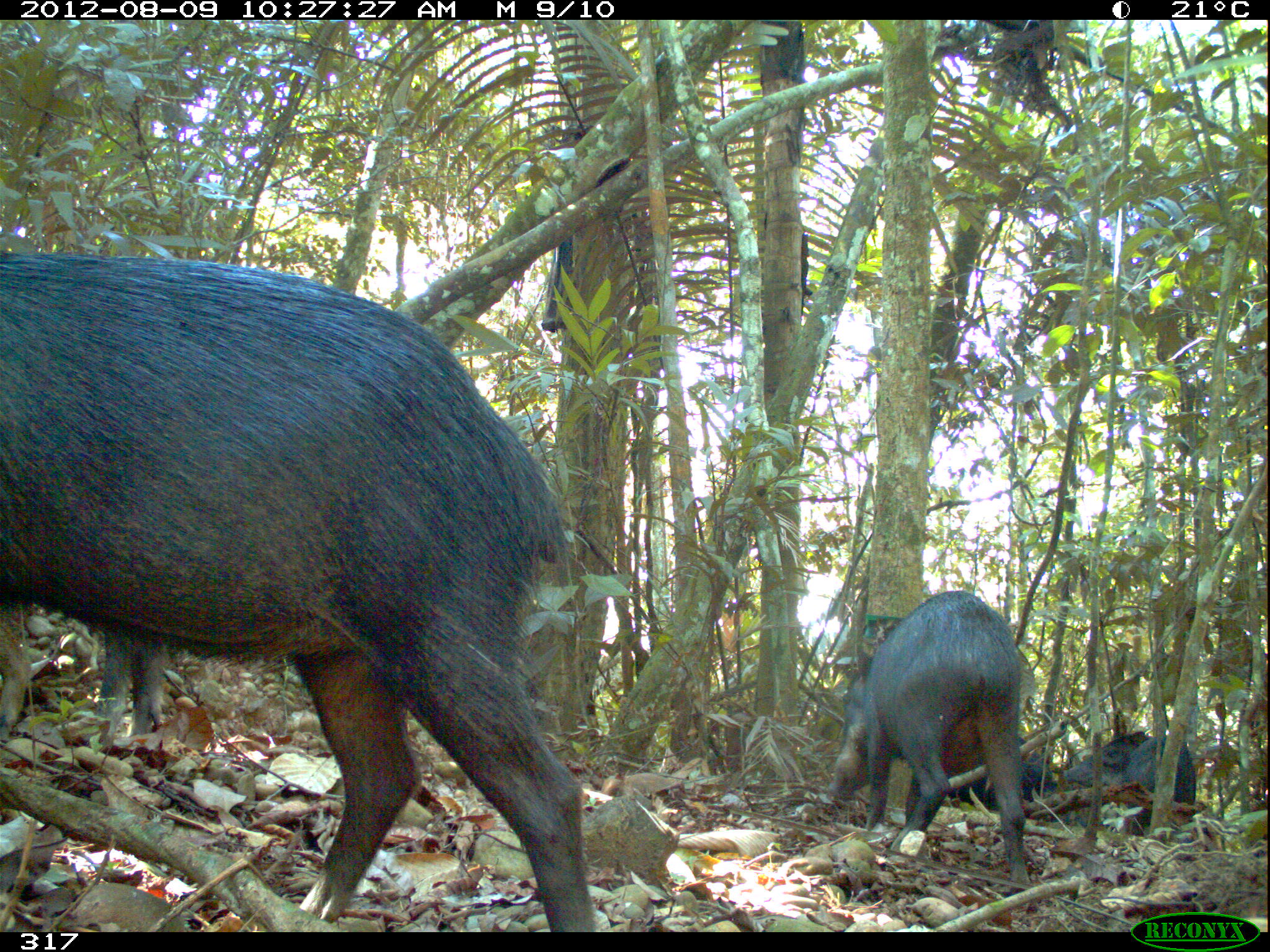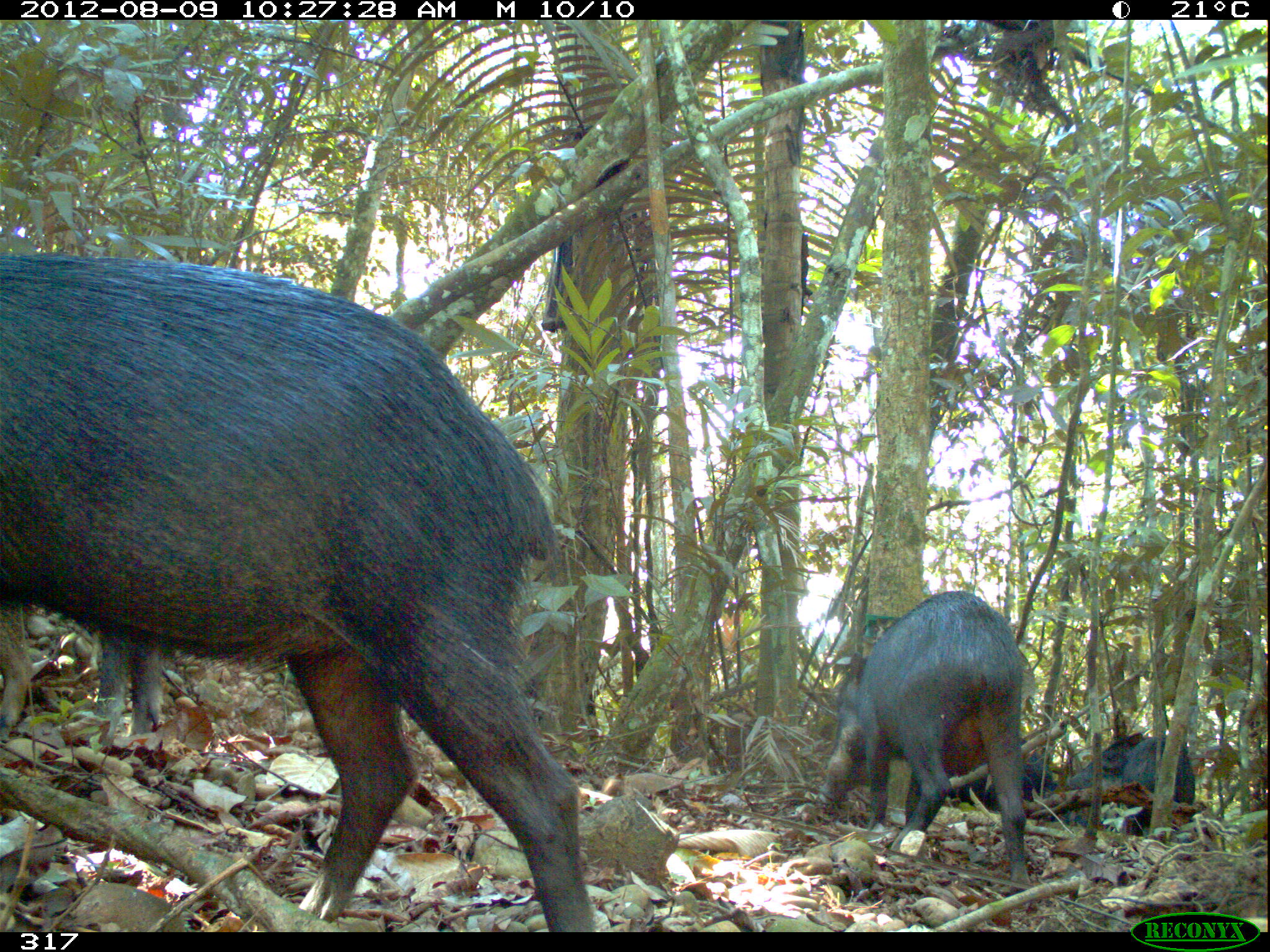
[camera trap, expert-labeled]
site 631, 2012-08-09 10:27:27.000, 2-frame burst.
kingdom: Animalia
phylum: Chordata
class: Mammalia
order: Artiodactyla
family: Tayassuidae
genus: Tayassu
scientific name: Tayassu pecari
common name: white-lipped peccary